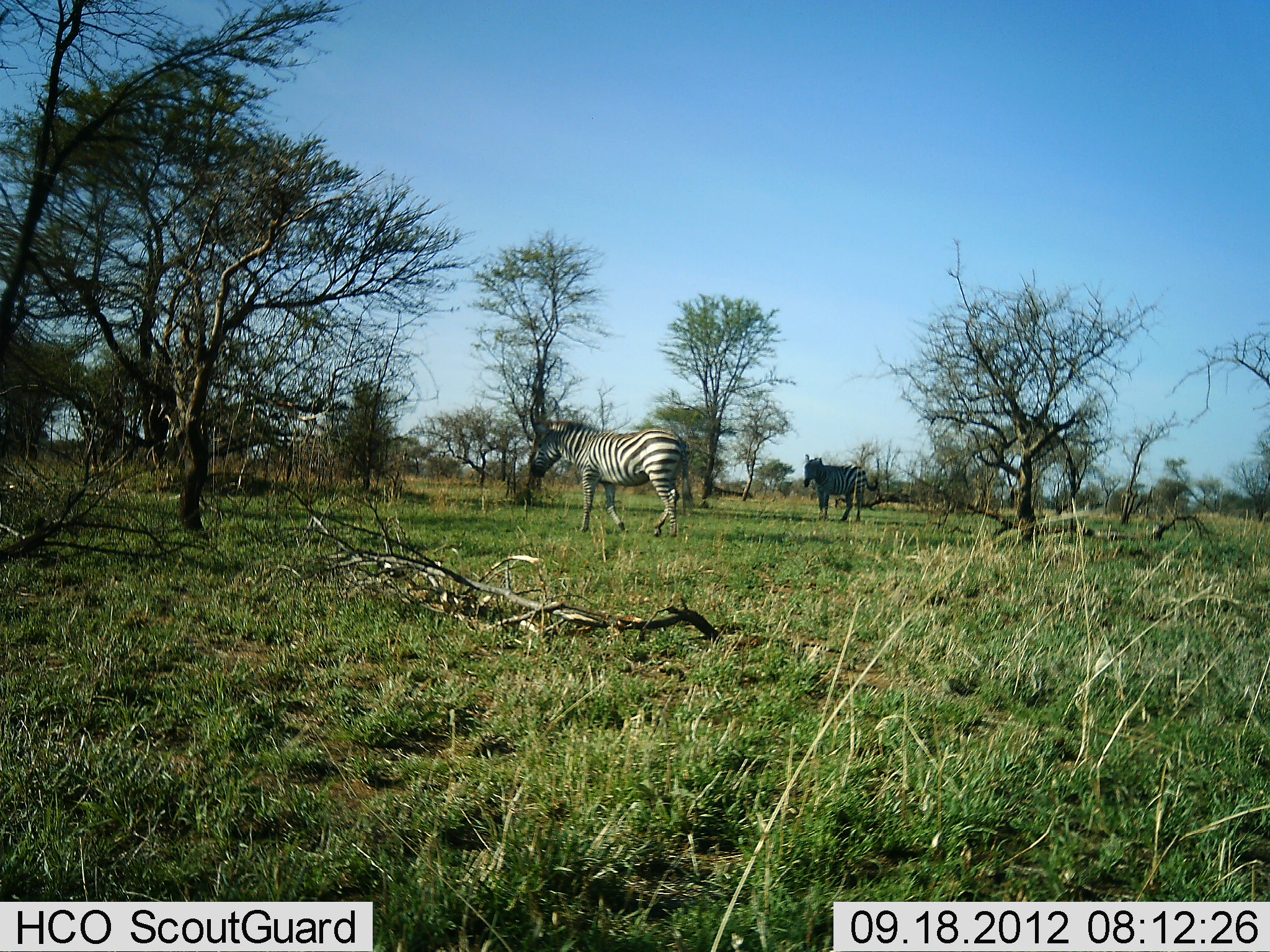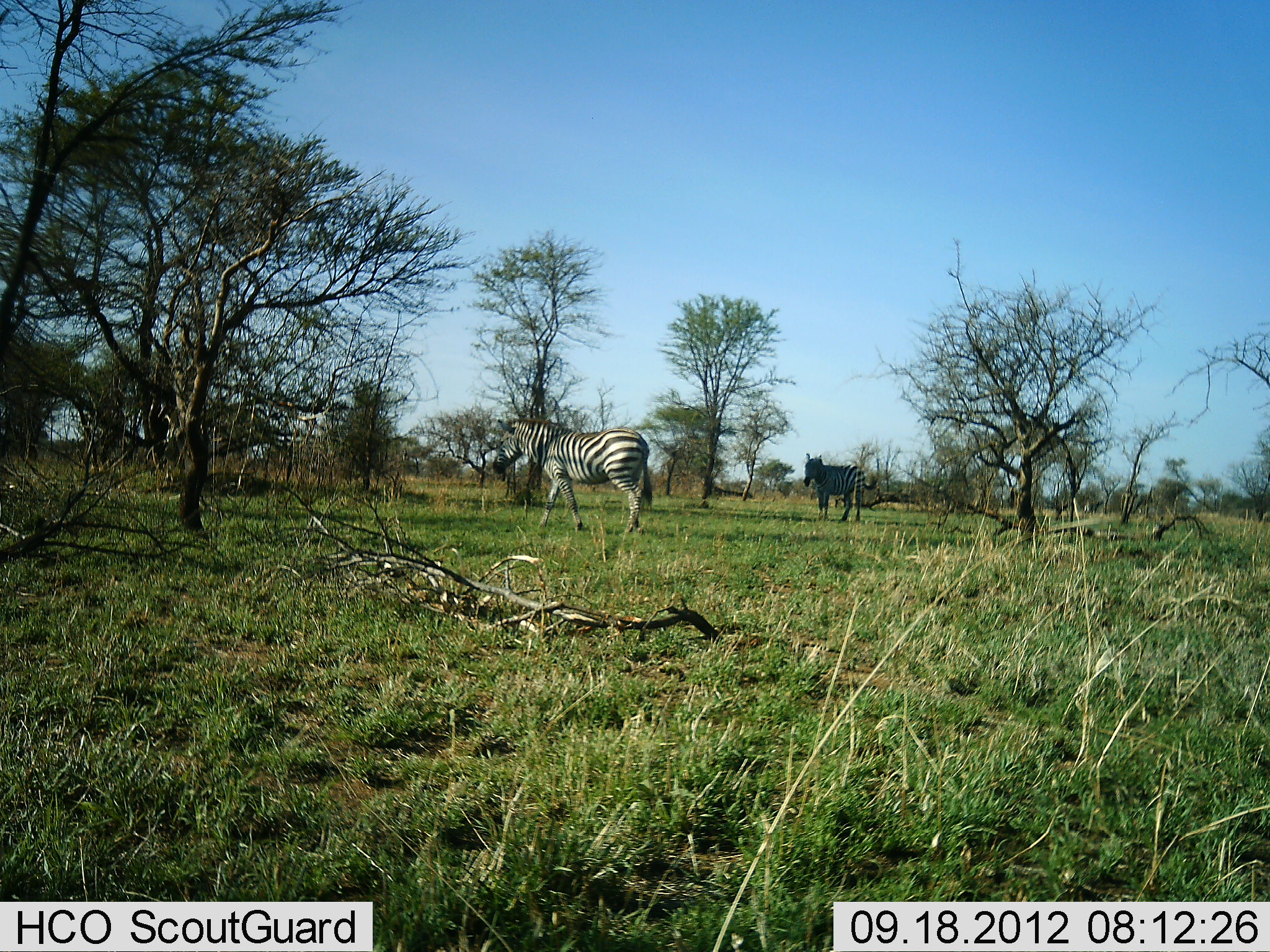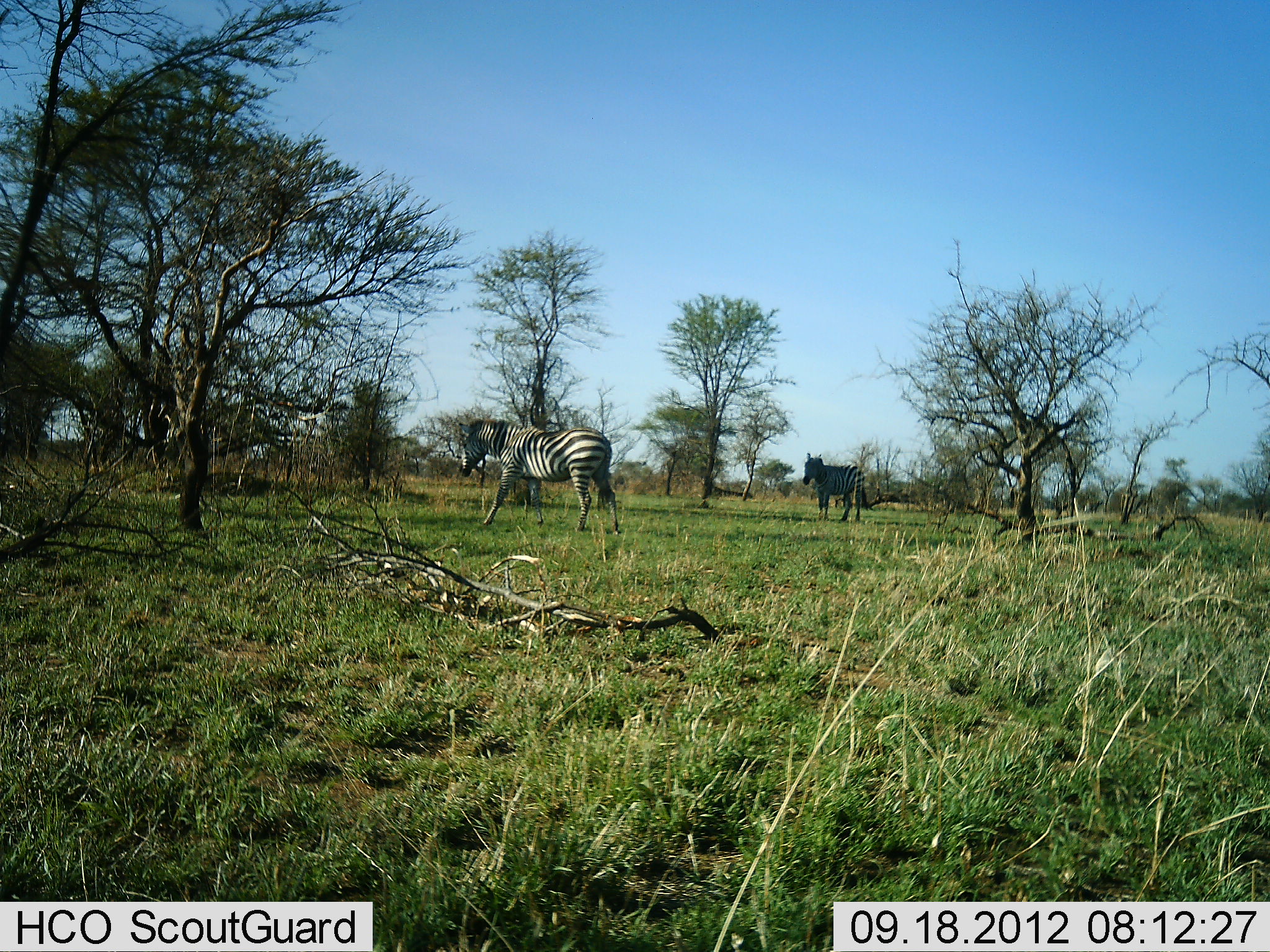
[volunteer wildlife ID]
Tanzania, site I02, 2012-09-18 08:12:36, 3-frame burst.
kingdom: Animalia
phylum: Chordata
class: Mammalia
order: Perissodactyla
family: Equidae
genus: Equus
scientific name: Equus quagga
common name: plains zebra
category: zebra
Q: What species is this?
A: Zebra (plains zebra) (Equus quagga).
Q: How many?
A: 2.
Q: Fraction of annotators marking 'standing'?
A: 70%.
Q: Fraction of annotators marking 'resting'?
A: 0%.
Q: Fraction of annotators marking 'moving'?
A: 80%.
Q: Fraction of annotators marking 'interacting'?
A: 0%.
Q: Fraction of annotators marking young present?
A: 0%.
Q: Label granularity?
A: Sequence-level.